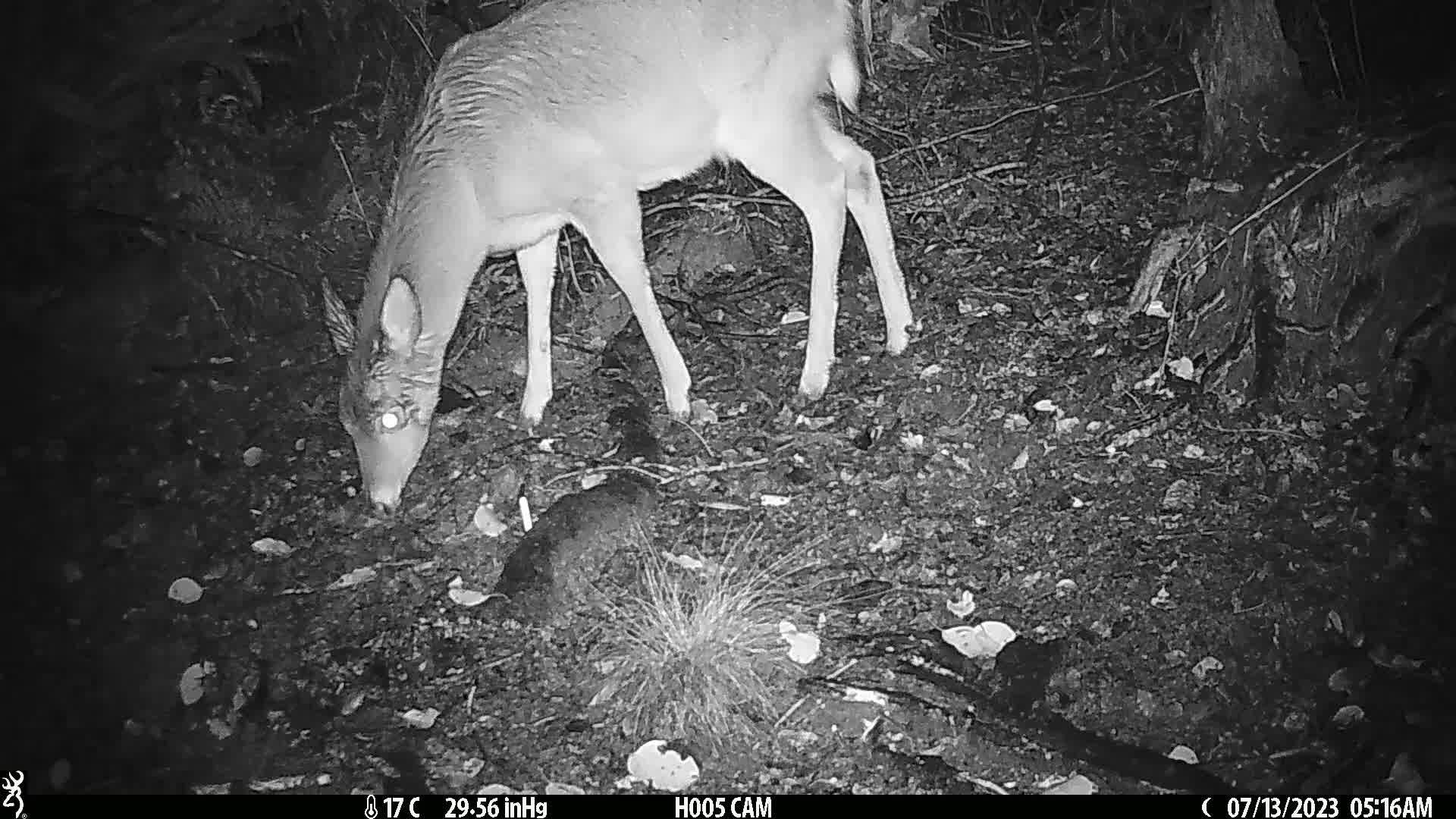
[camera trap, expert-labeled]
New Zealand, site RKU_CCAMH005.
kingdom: Animalia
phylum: Chordata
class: Mammalia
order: Artiodactyla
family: Cervidae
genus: Odocoileus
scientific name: Odocoileus virginianus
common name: white-tailed deer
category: white tailed deer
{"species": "white tailed deer (white-tailed deer) (Odocoileus virginianus)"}